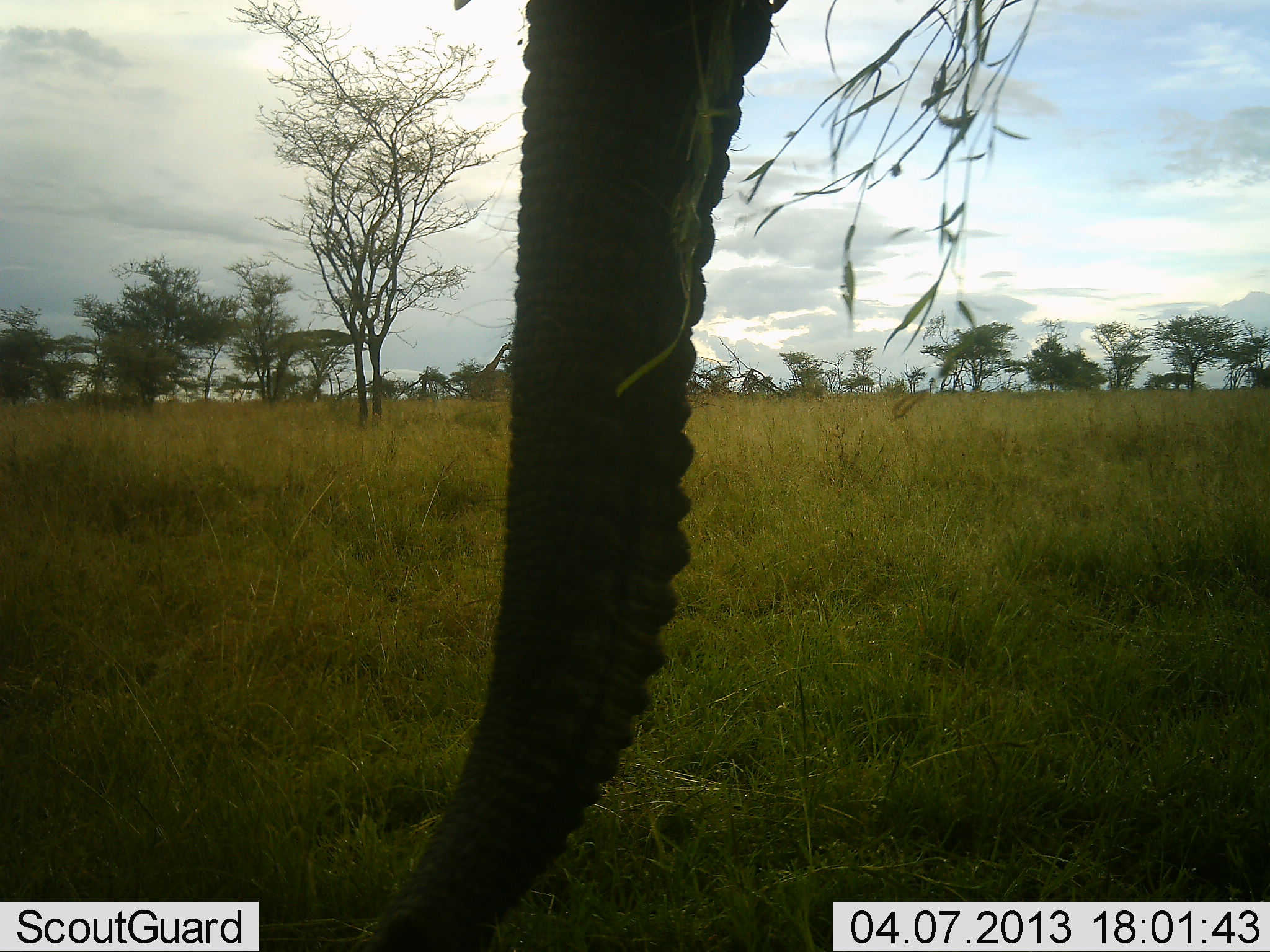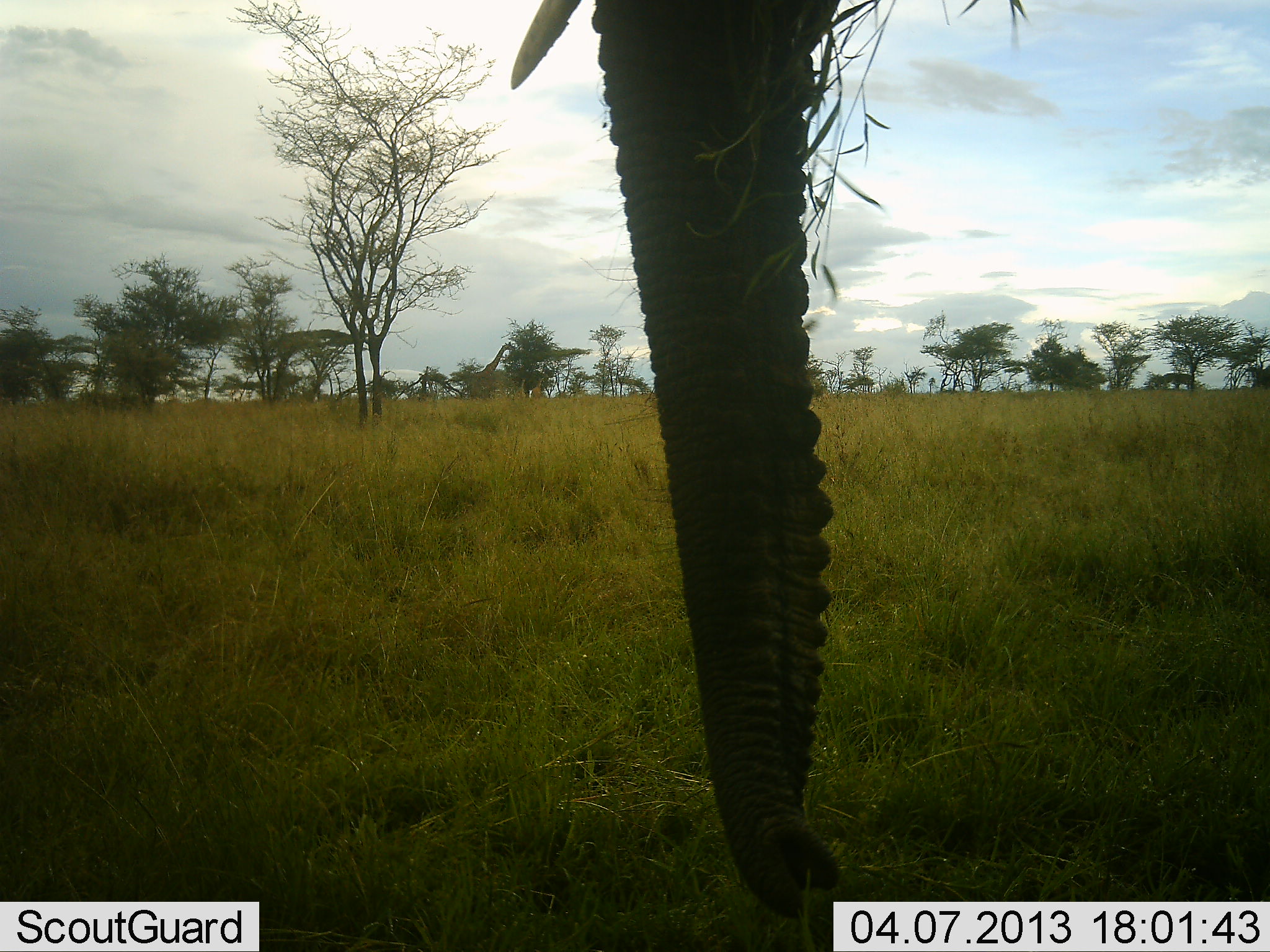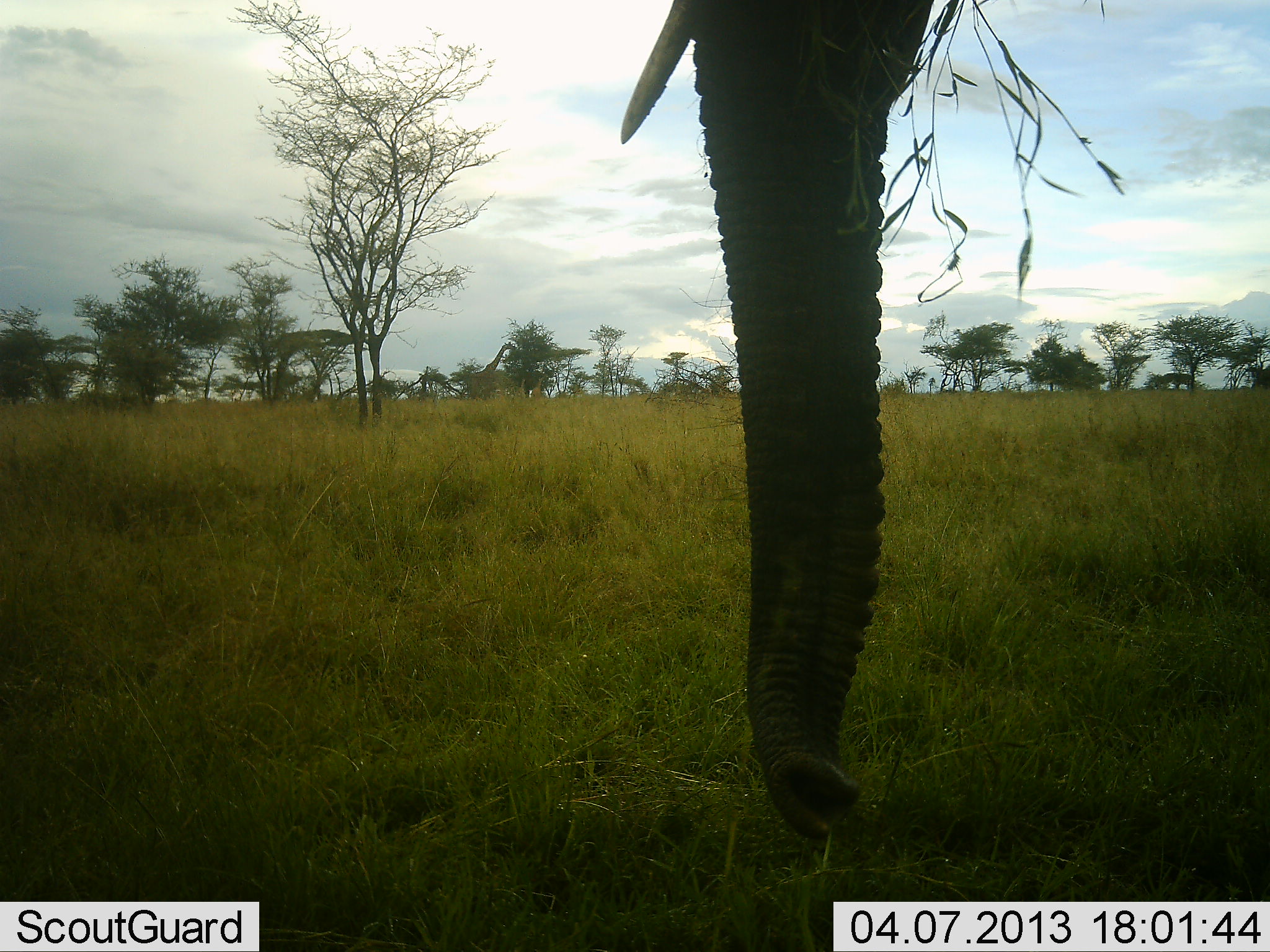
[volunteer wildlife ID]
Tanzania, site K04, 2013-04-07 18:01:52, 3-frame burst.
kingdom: Animalia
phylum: Chordata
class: Mammalia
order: Proboscidea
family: Elephantidae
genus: Loxodonta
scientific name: Loxodonta africana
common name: african bush elephant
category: elephant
Elephant (african bush elephant) (Loxodonta africana), count 1. Behavior (volunteer vote fractions): standing 50%, resting 0%, moving 7%, interacting 0%. Young present (vote fraction): 0%. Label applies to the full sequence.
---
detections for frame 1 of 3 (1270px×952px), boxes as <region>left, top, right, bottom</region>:
animal: <region>350, 0, 784, 951</region>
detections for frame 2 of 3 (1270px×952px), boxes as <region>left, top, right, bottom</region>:
animal: <region>508, 0, 845, 919</region>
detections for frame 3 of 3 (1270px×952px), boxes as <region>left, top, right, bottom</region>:
animal: <region>623, 0, 936, 842</region>